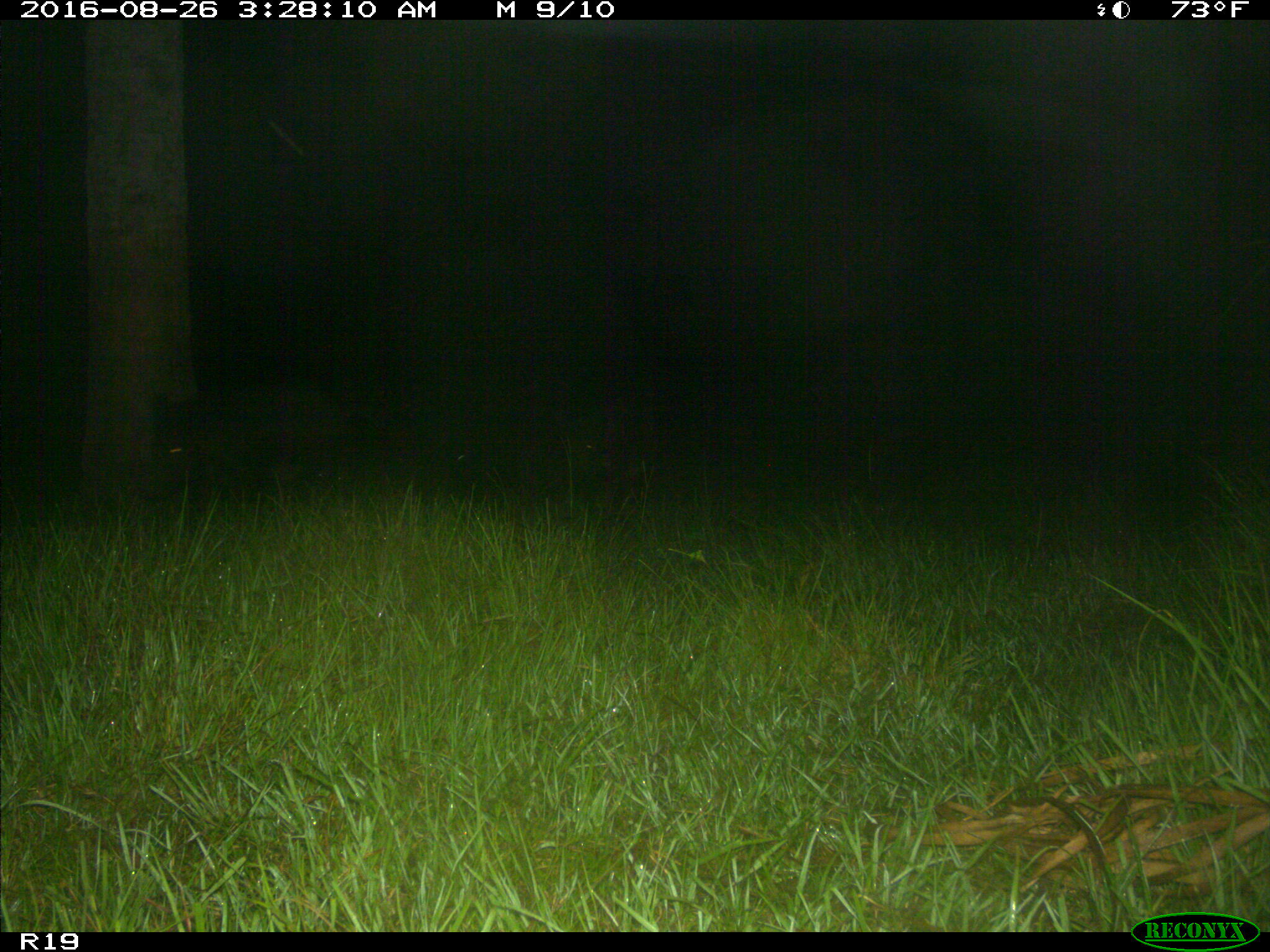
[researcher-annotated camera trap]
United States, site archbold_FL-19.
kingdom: Animalia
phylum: Chordata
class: Mammalia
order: Artiodactyla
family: Suidae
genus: Sus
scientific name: Sus scrofa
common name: wild boar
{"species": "Sus scrofa (wild boar)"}